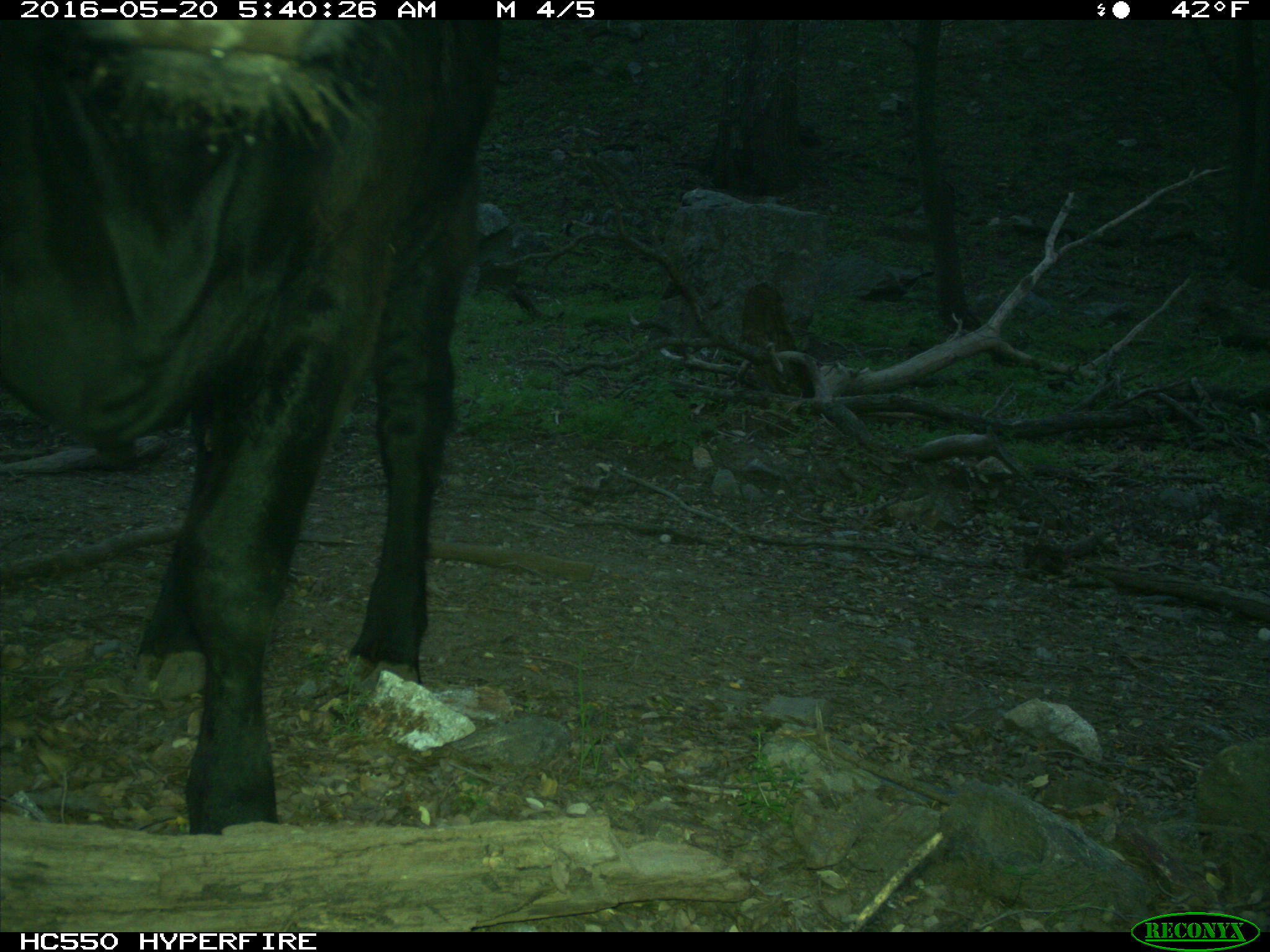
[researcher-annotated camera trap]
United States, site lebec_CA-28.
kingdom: Animalia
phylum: Chordata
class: Mammalia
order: Artiodactyla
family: Bovidae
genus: Bos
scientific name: Bos taurus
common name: domestic cow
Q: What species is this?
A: Bos taurus (domestic cow).